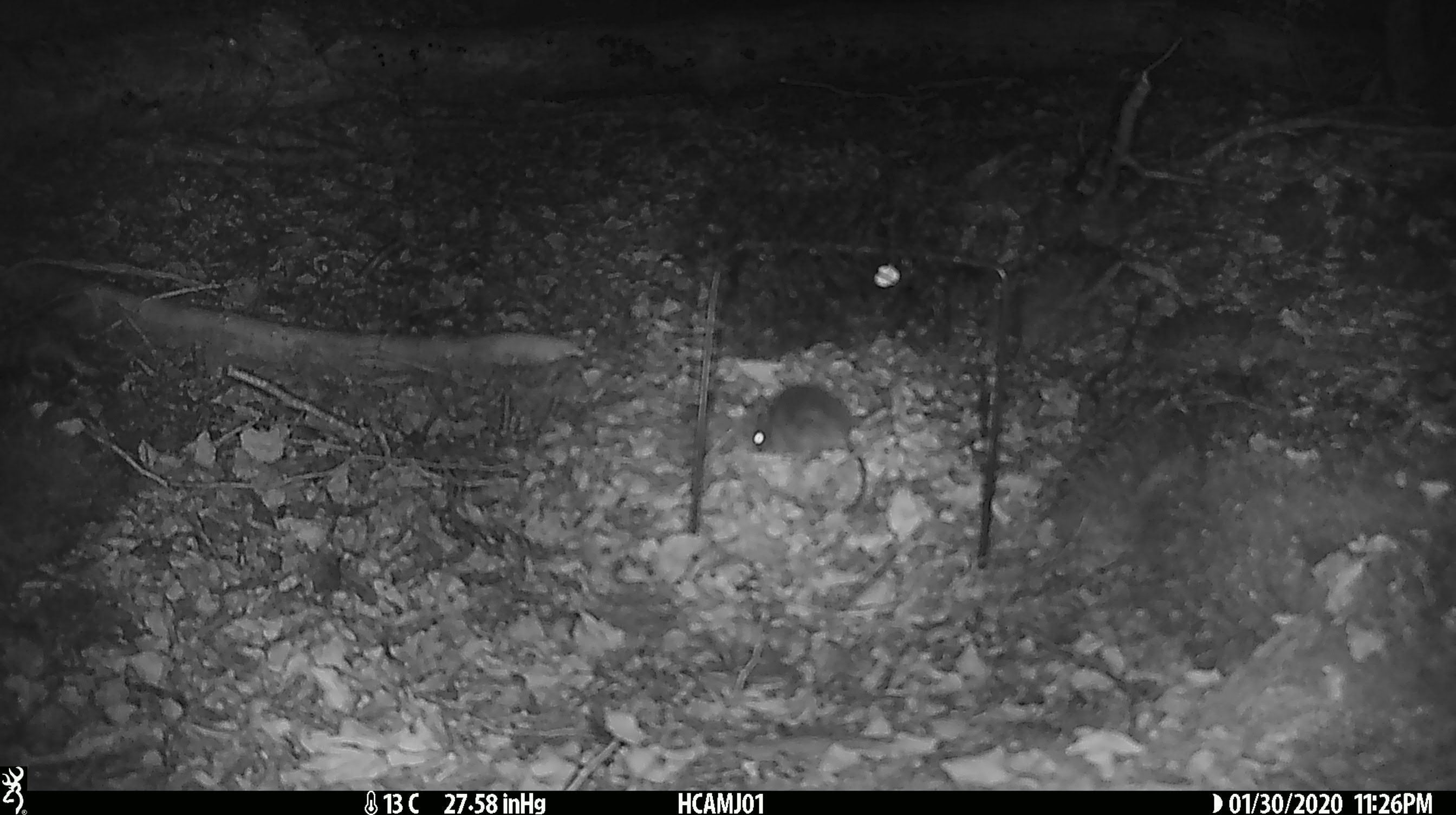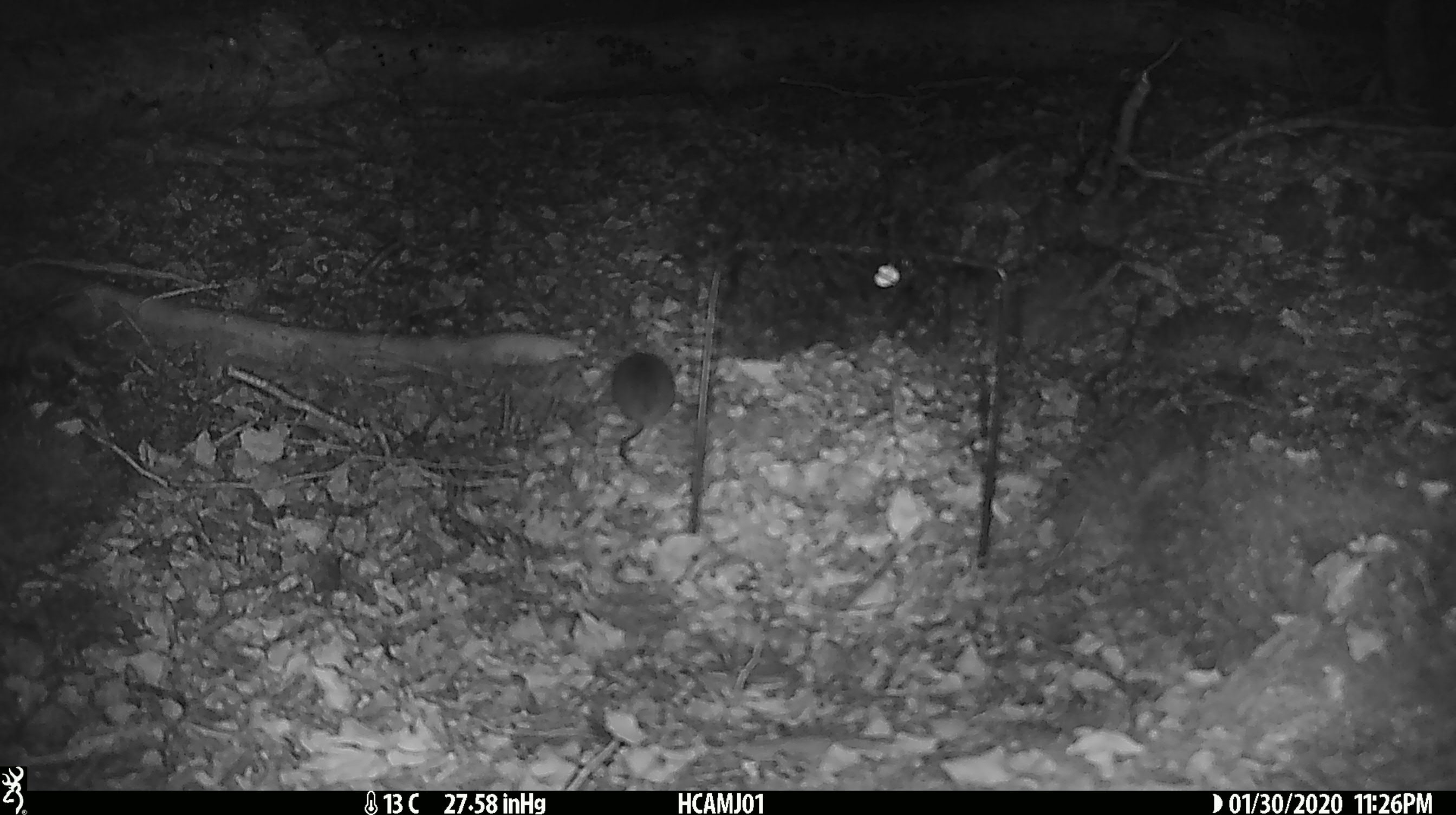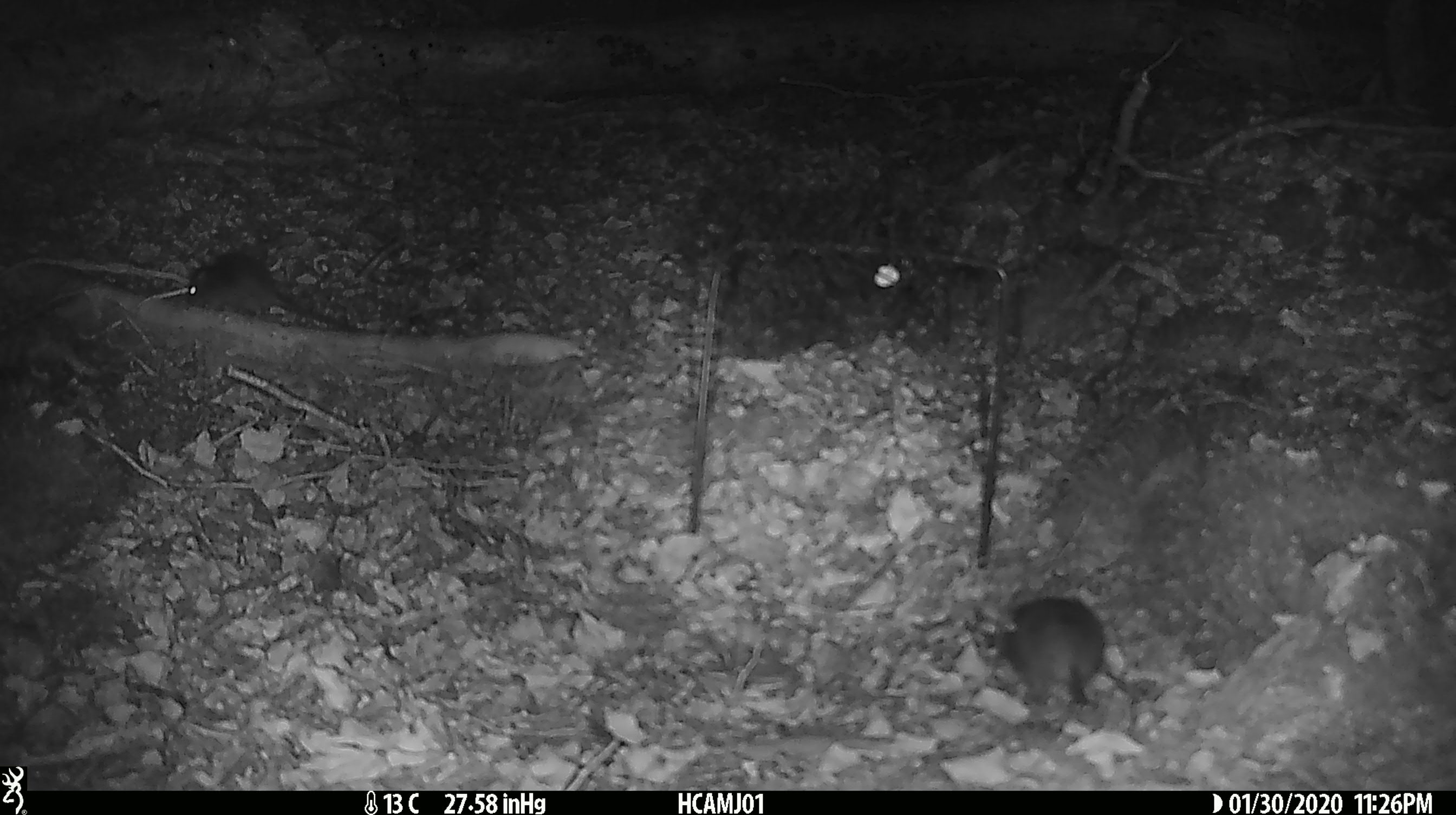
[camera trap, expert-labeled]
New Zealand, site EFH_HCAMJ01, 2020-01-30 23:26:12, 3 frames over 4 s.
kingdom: Animalia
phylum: Chordata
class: Mammalia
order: Rodentia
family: Muridae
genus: Mus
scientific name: Mus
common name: mouse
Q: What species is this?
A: Mouse (Mus).